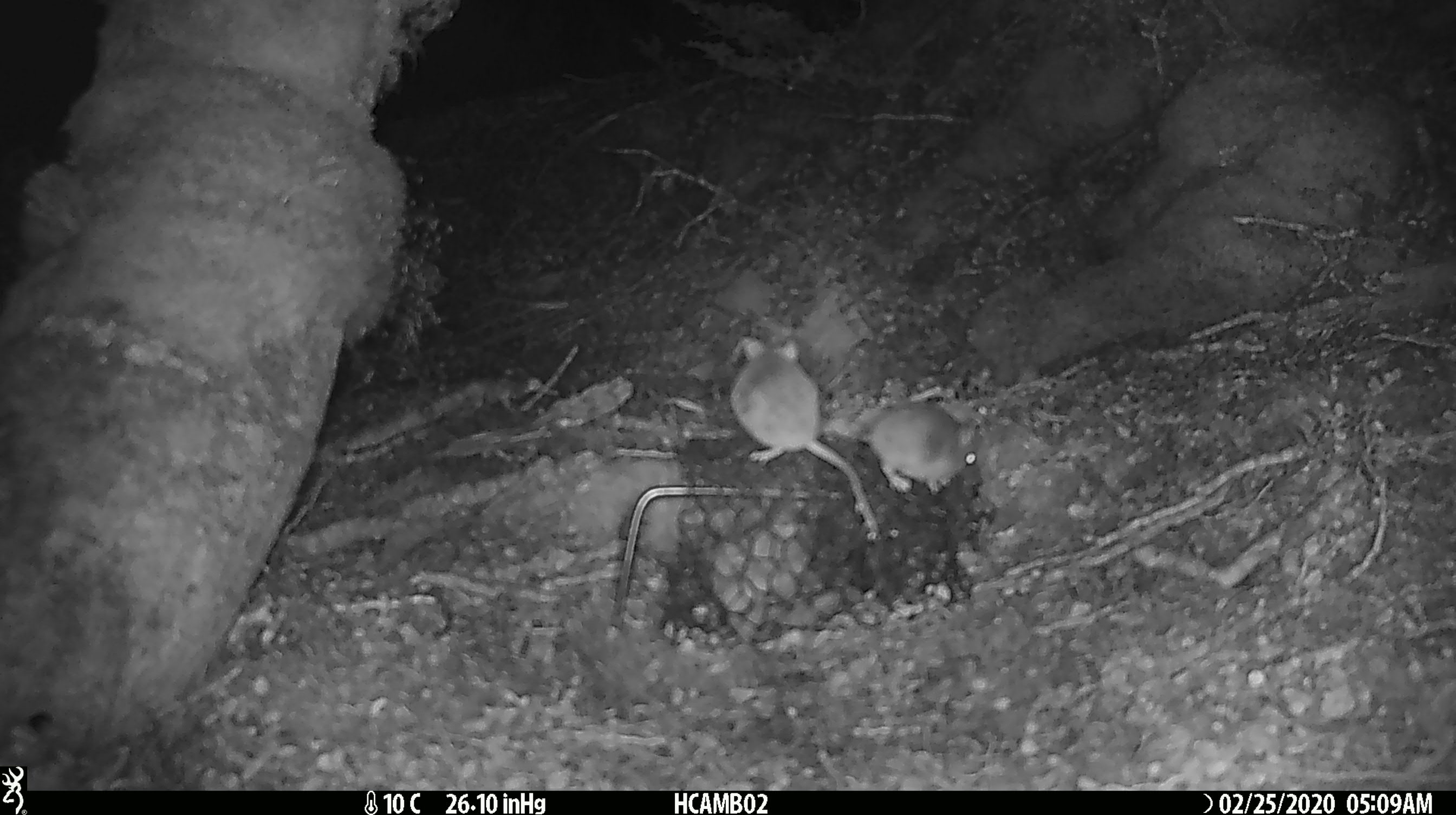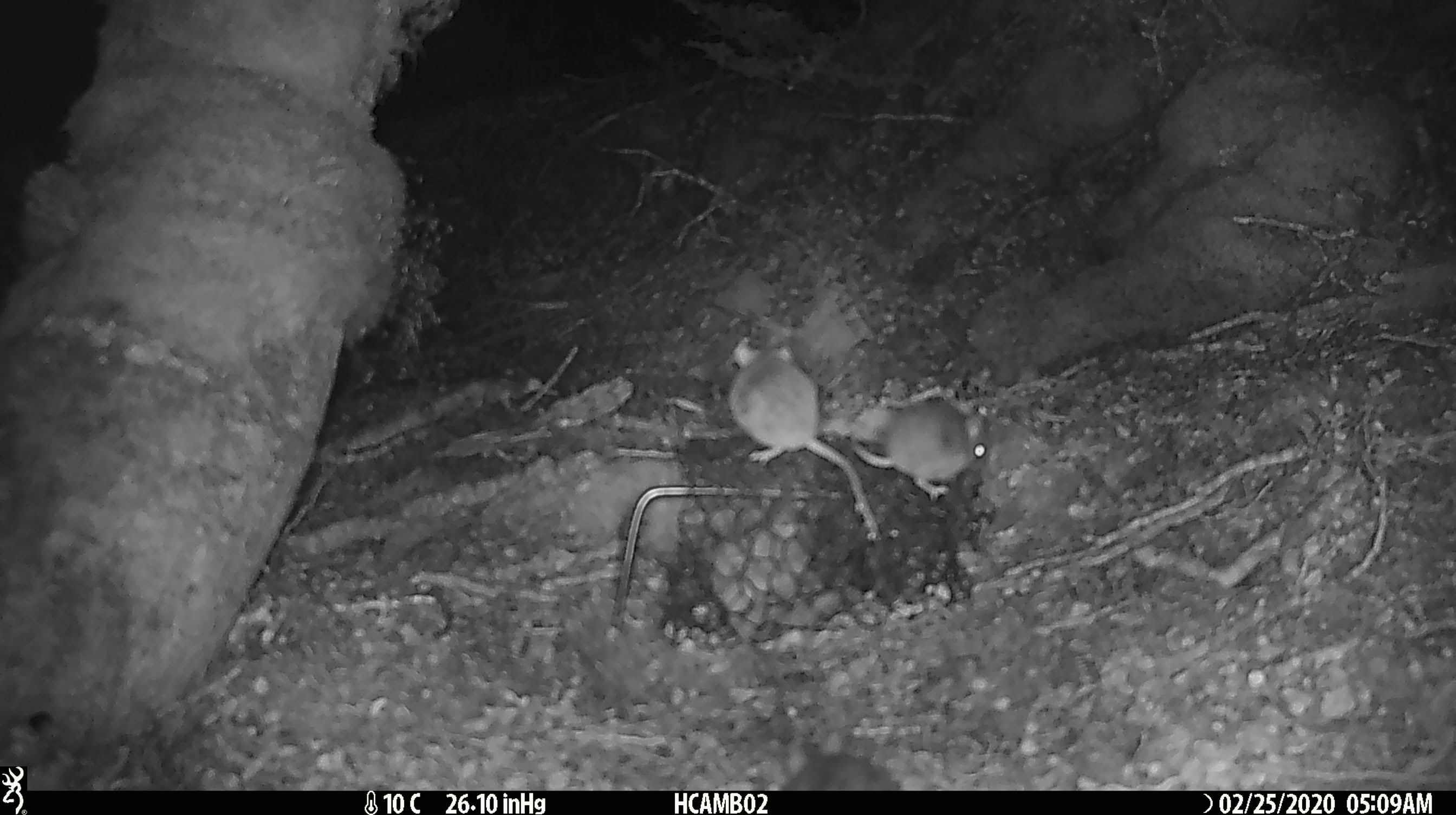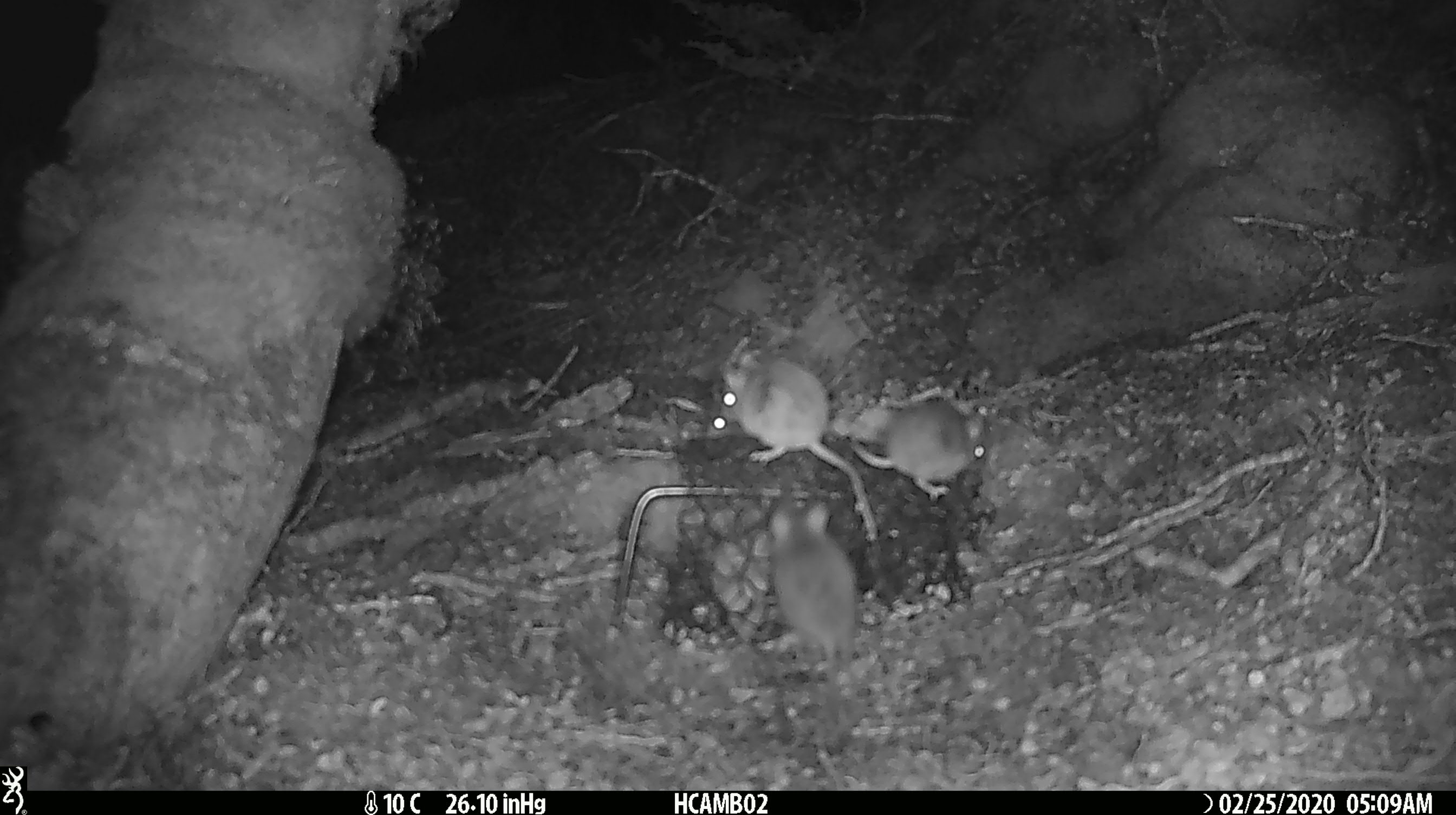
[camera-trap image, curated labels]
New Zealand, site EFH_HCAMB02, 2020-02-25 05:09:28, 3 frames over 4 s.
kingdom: Animalia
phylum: Chordata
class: Mammalia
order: Rodentia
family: Muridae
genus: Mus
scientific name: Mus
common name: mouse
Mouse (Mus).